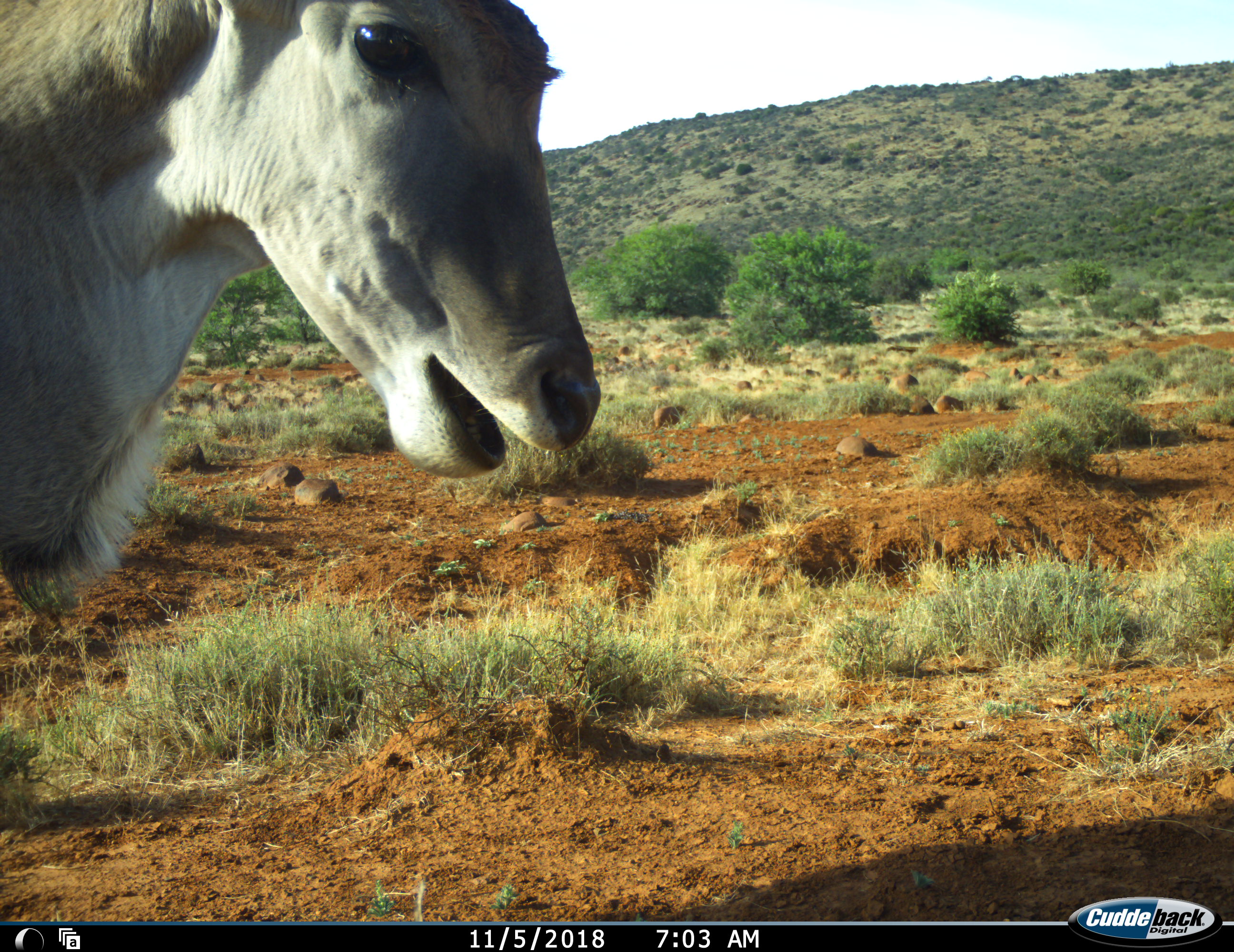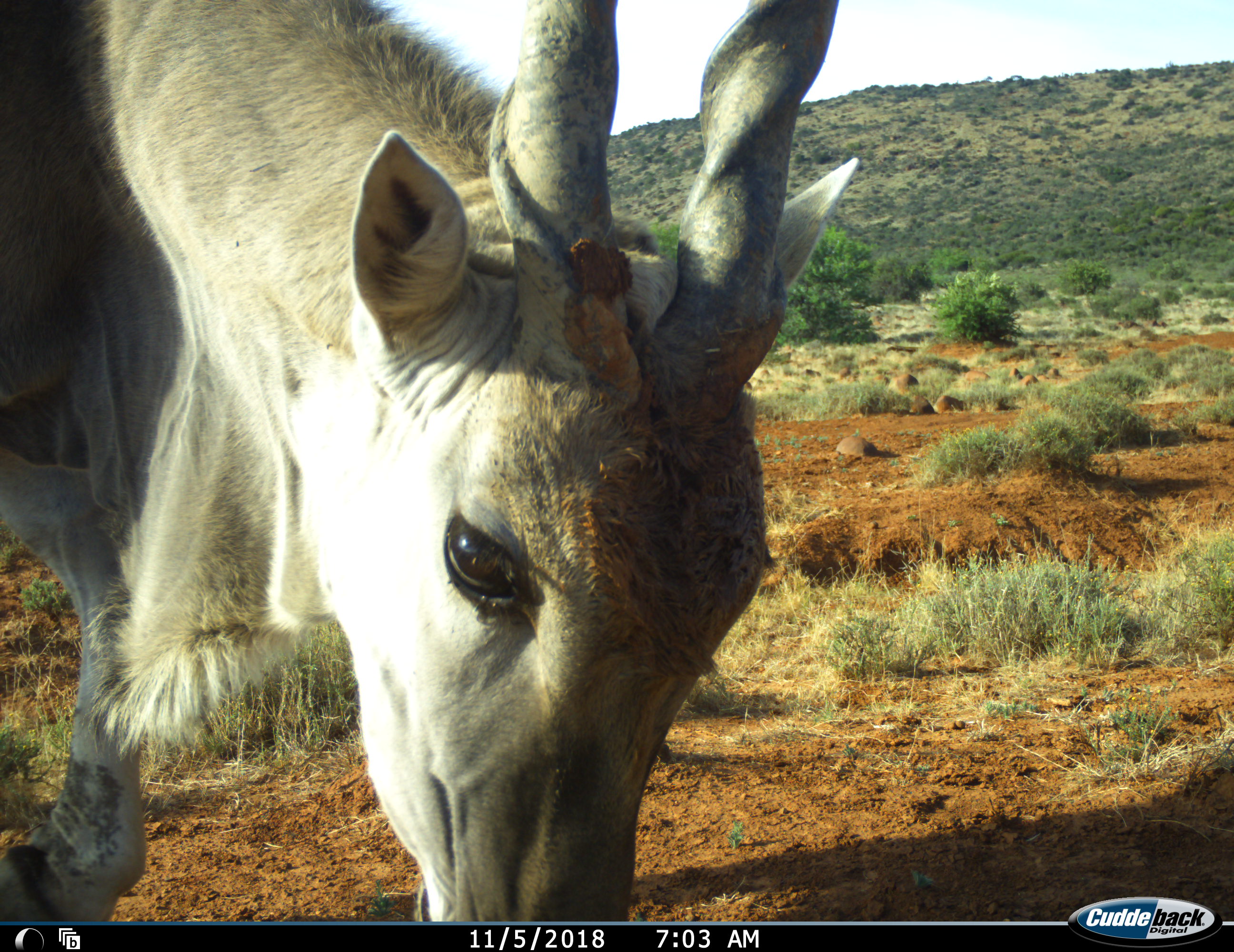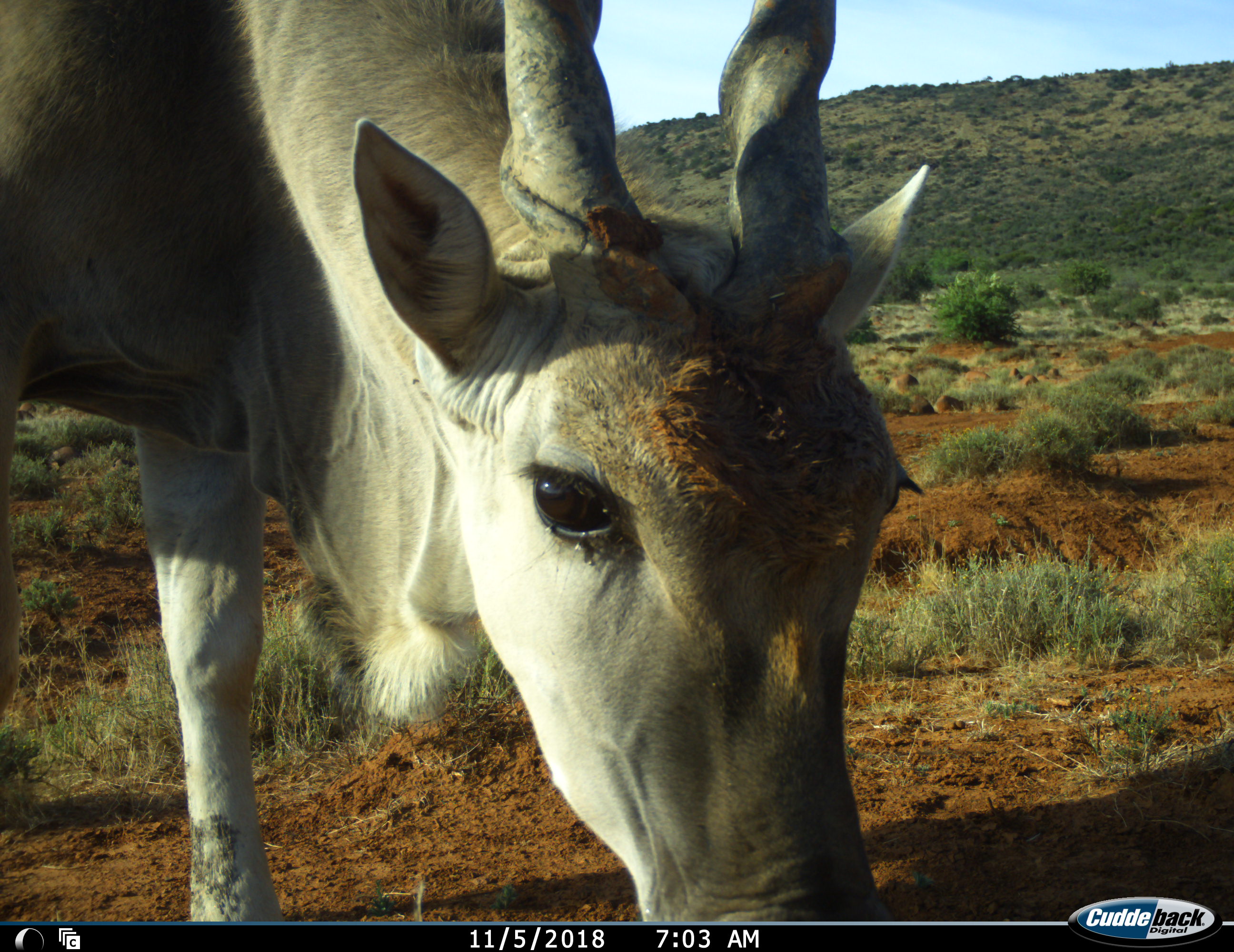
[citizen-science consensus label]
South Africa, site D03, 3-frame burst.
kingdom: Animalia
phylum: Chordata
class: Mammalia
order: Artiodactyla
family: Bovidae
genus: Tragelaphus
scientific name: Tragelaphus oryx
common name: eland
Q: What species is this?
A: Eland (Tragelaphus oryx).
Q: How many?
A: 1.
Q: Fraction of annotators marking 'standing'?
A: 60%.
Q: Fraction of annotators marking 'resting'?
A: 0%.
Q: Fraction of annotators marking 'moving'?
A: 30%.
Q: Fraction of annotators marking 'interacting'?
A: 0%.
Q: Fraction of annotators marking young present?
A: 0%.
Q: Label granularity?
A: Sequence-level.